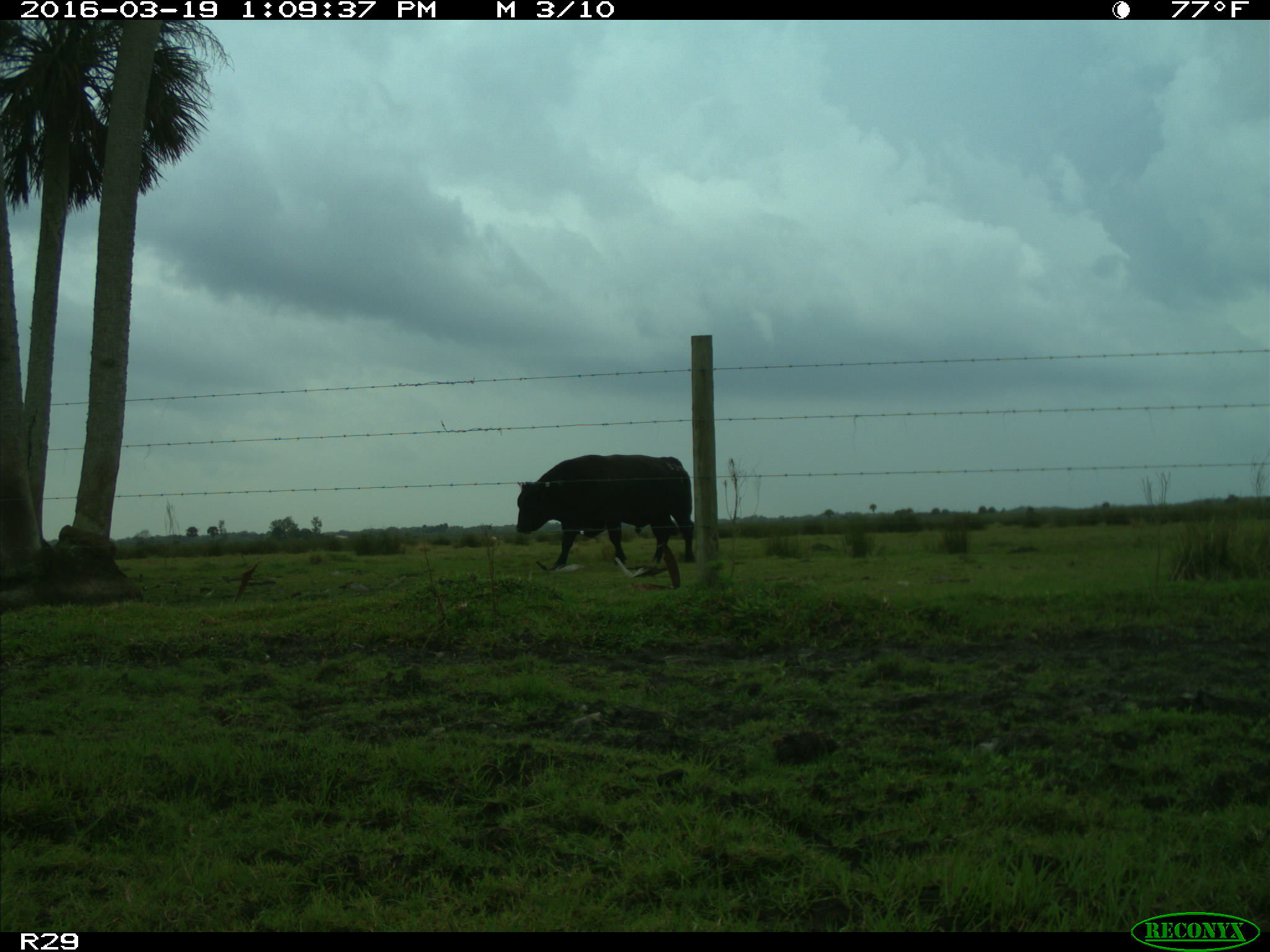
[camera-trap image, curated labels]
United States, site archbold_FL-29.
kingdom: Animalia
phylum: Chordata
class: Mammalia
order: Artiodactyla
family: Bovidae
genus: Bos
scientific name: Bos taurus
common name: domestic cow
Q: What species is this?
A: Bos taurus (domestic cow).